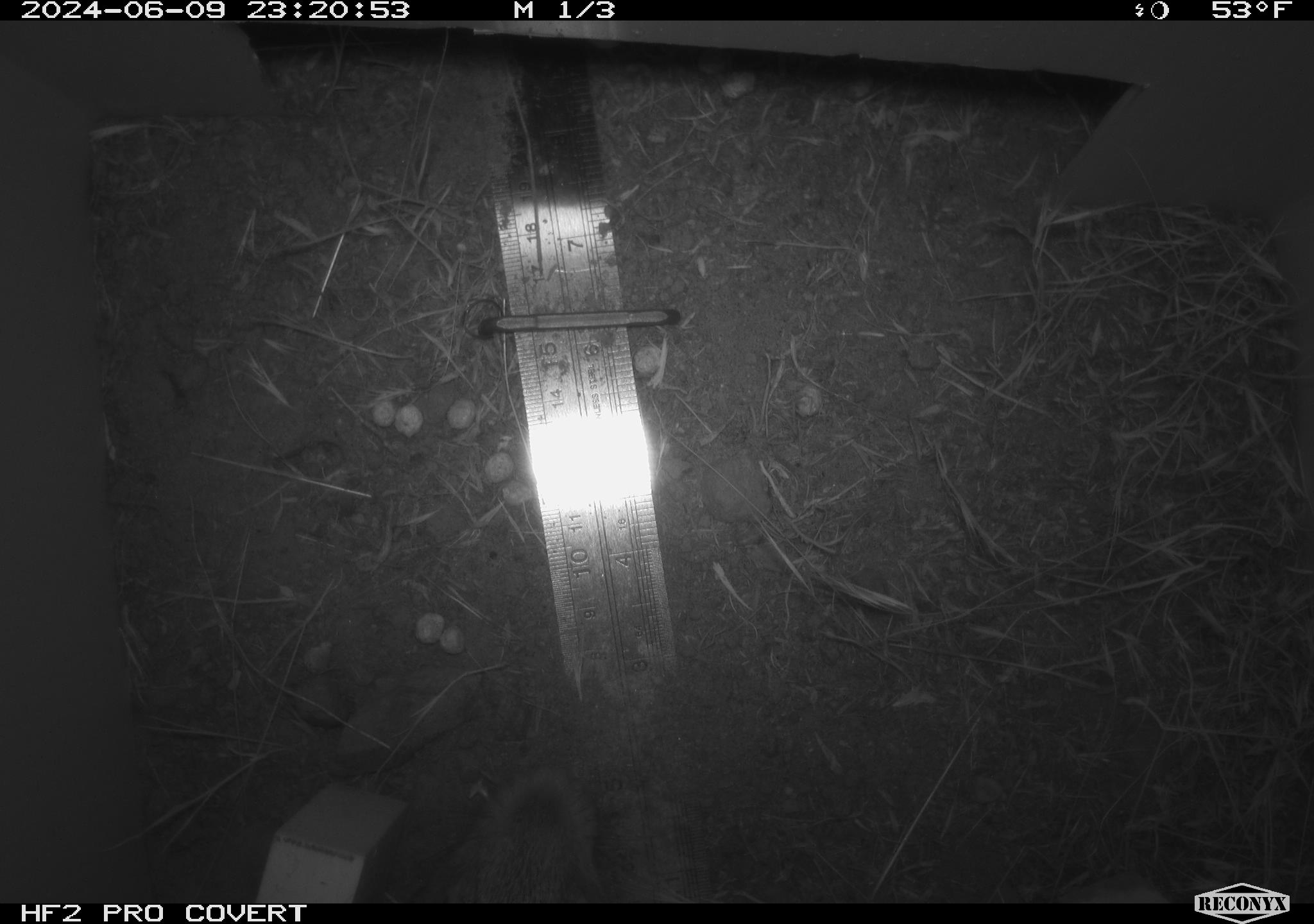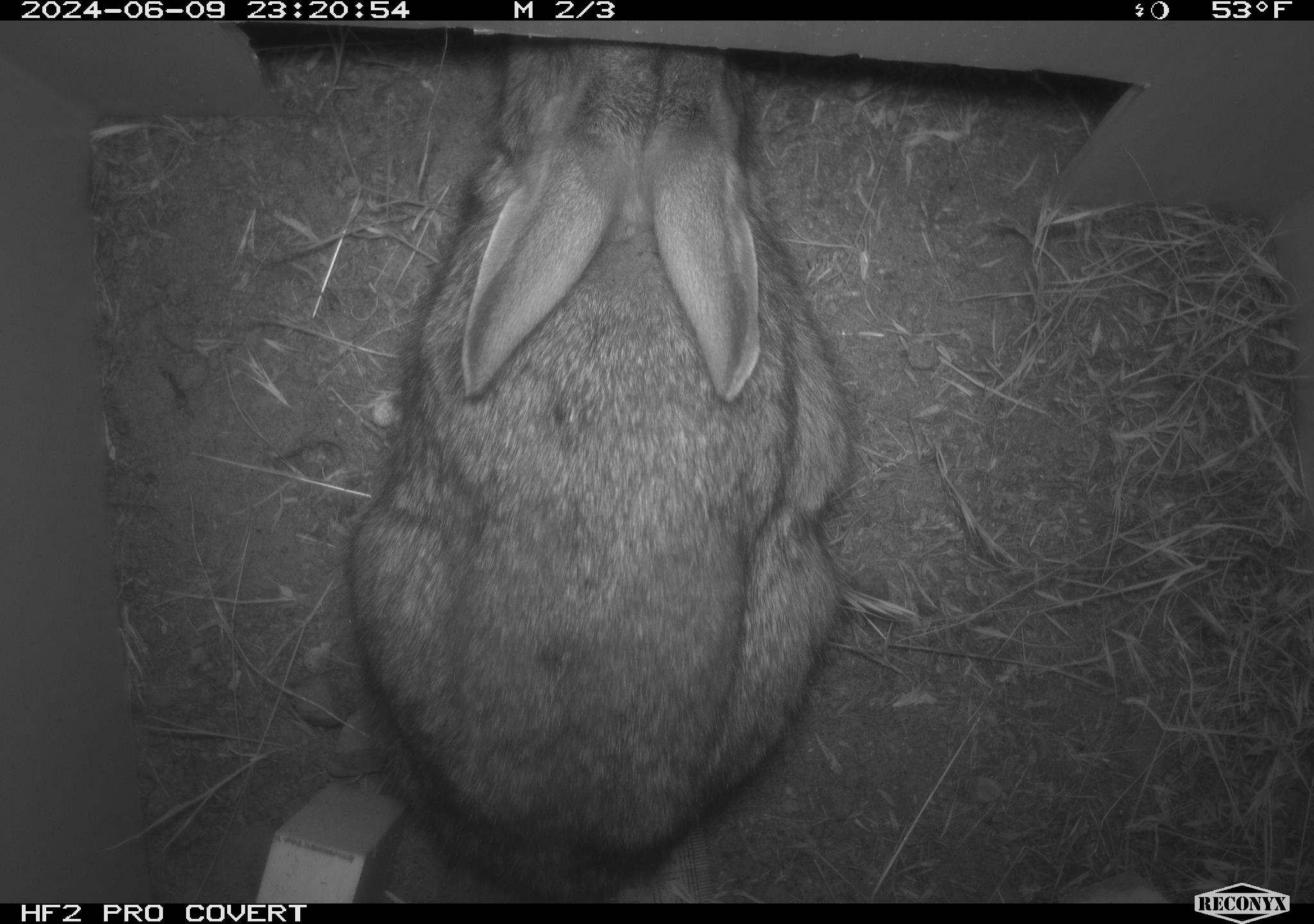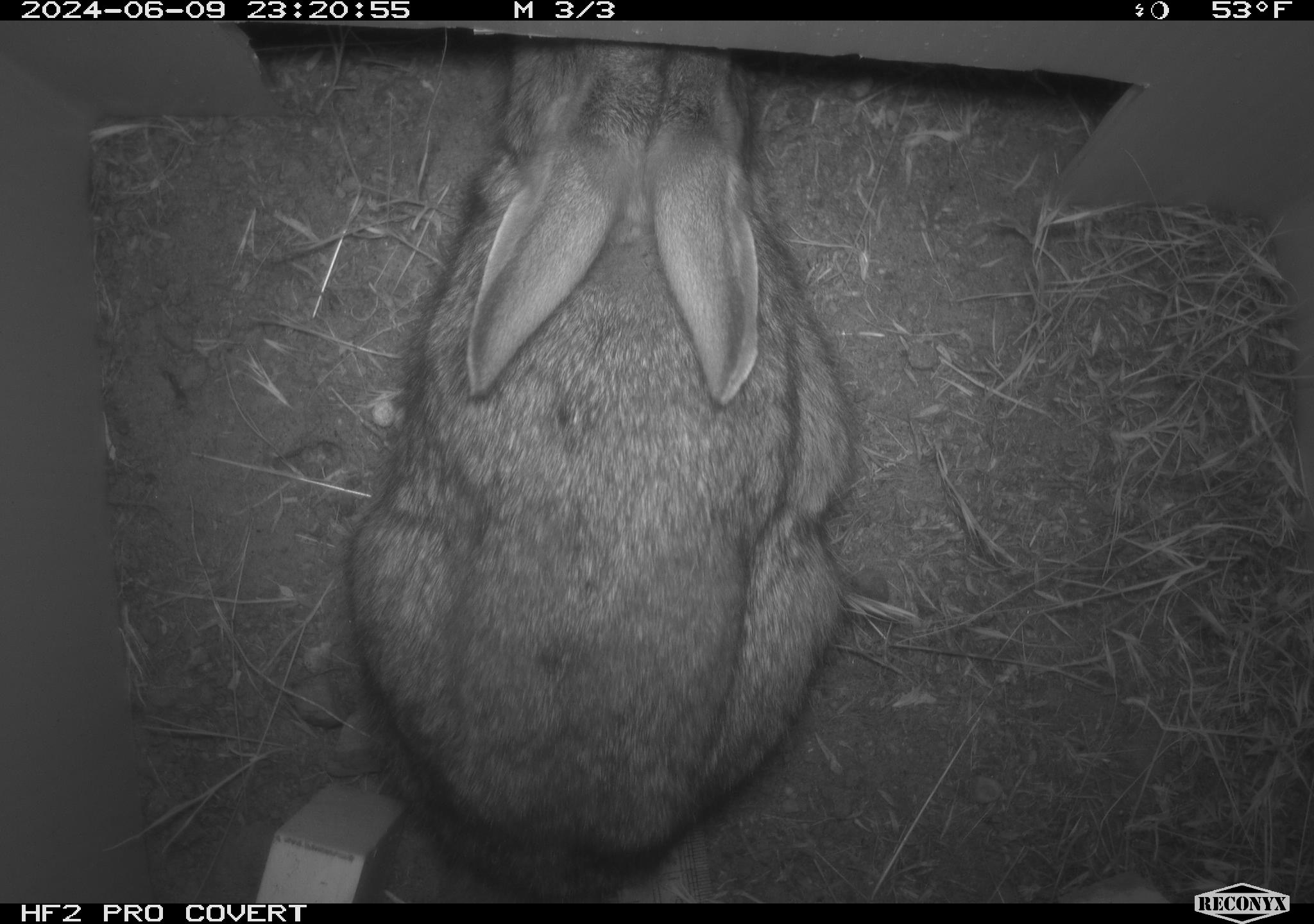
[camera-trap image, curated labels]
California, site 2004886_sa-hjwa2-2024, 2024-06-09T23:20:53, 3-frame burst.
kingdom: Animalia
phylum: Chordata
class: Mammalia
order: Lagomorpha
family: Leporidae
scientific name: Leporidae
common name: rabbit or hare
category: rabbit and hare family